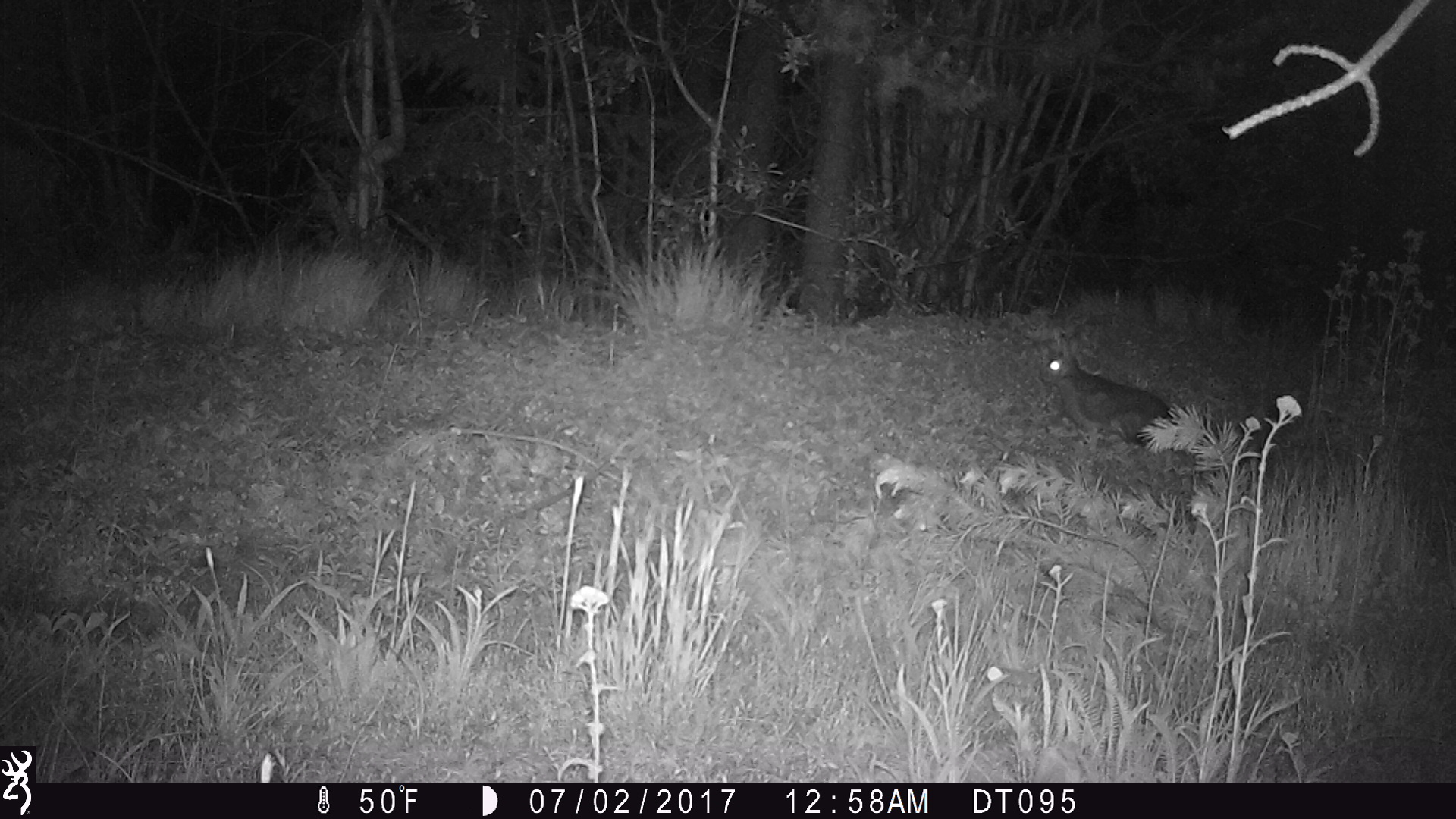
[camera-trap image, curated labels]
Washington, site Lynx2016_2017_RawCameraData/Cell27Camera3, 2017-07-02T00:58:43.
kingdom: Animalia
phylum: Chordata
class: Mammalia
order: Lagomorpha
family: Leporidae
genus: Lepus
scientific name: Lepus americanus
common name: snowshoe hare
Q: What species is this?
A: Lepus americanus (snowshoe hare).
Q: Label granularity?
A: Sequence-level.